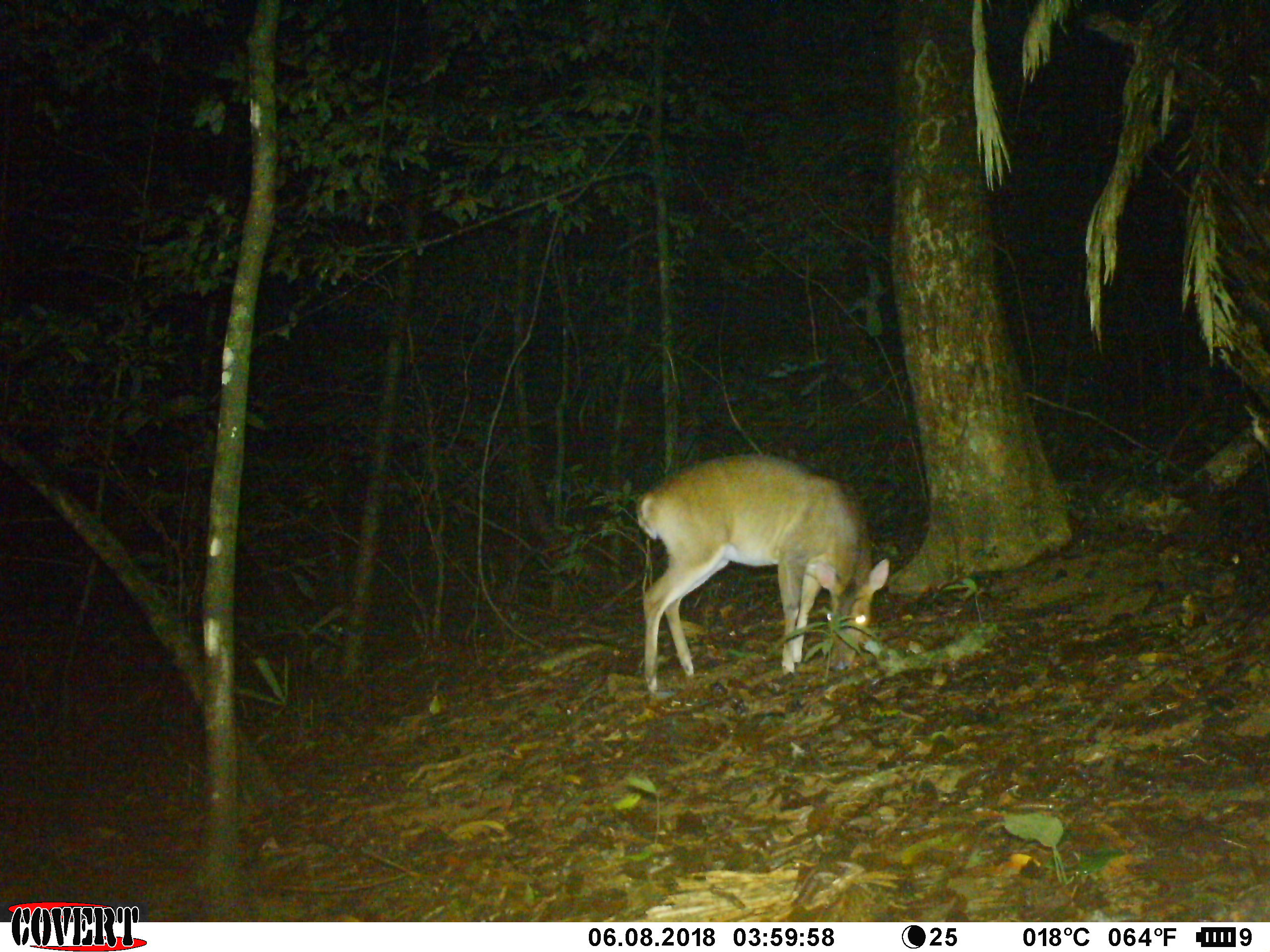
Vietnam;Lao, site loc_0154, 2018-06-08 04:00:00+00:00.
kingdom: Animalia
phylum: Chordata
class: Mammalia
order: Artiodactyla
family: Cervidae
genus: Muntiacus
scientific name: Muntiacus vuquangensis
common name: large-antlered muntjac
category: large antlered muntjac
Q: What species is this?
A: Large antlered muntjac (large-antlered muntjac) (Muntiacus vuquangensis).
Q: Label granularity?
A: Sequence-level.